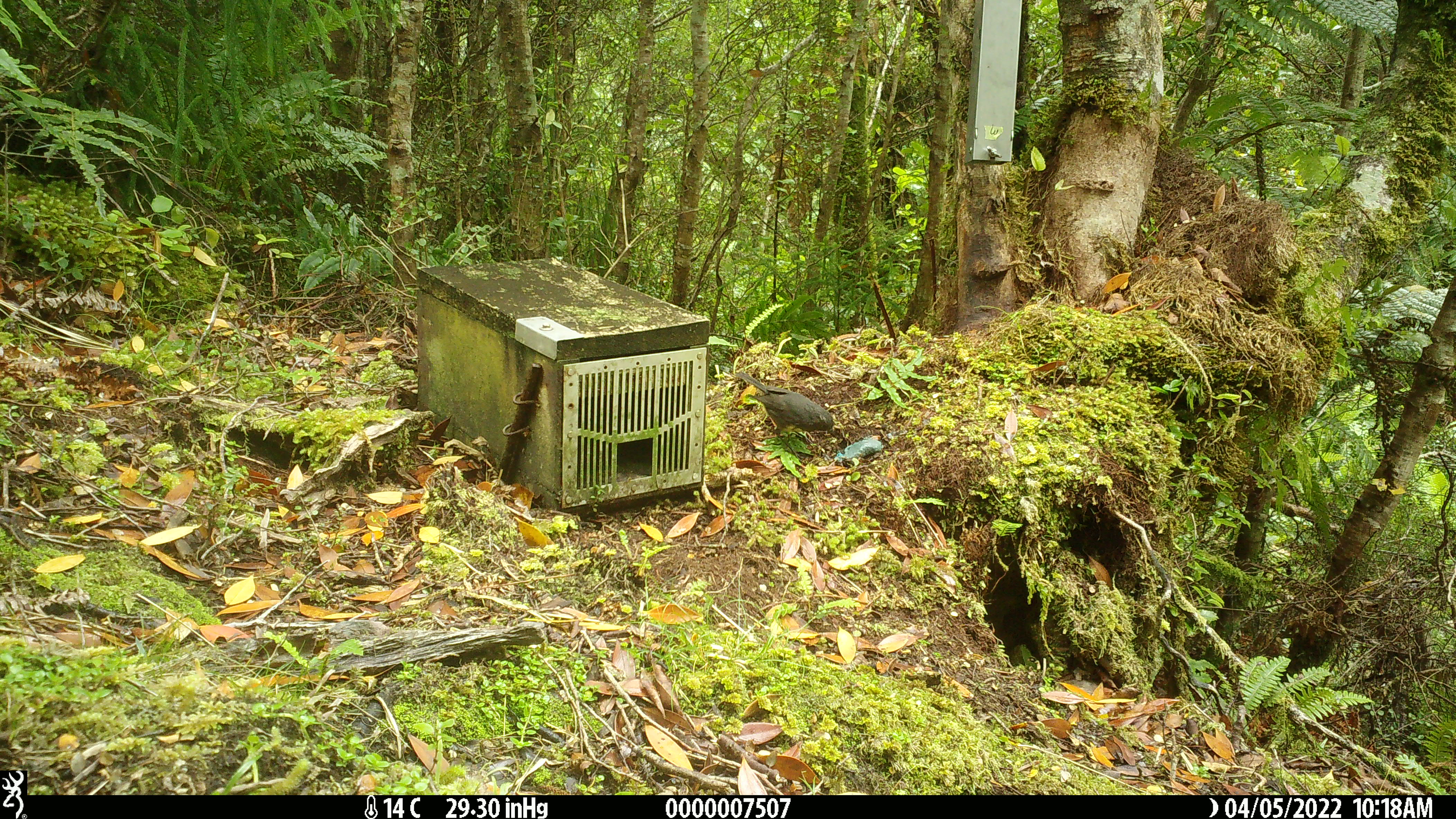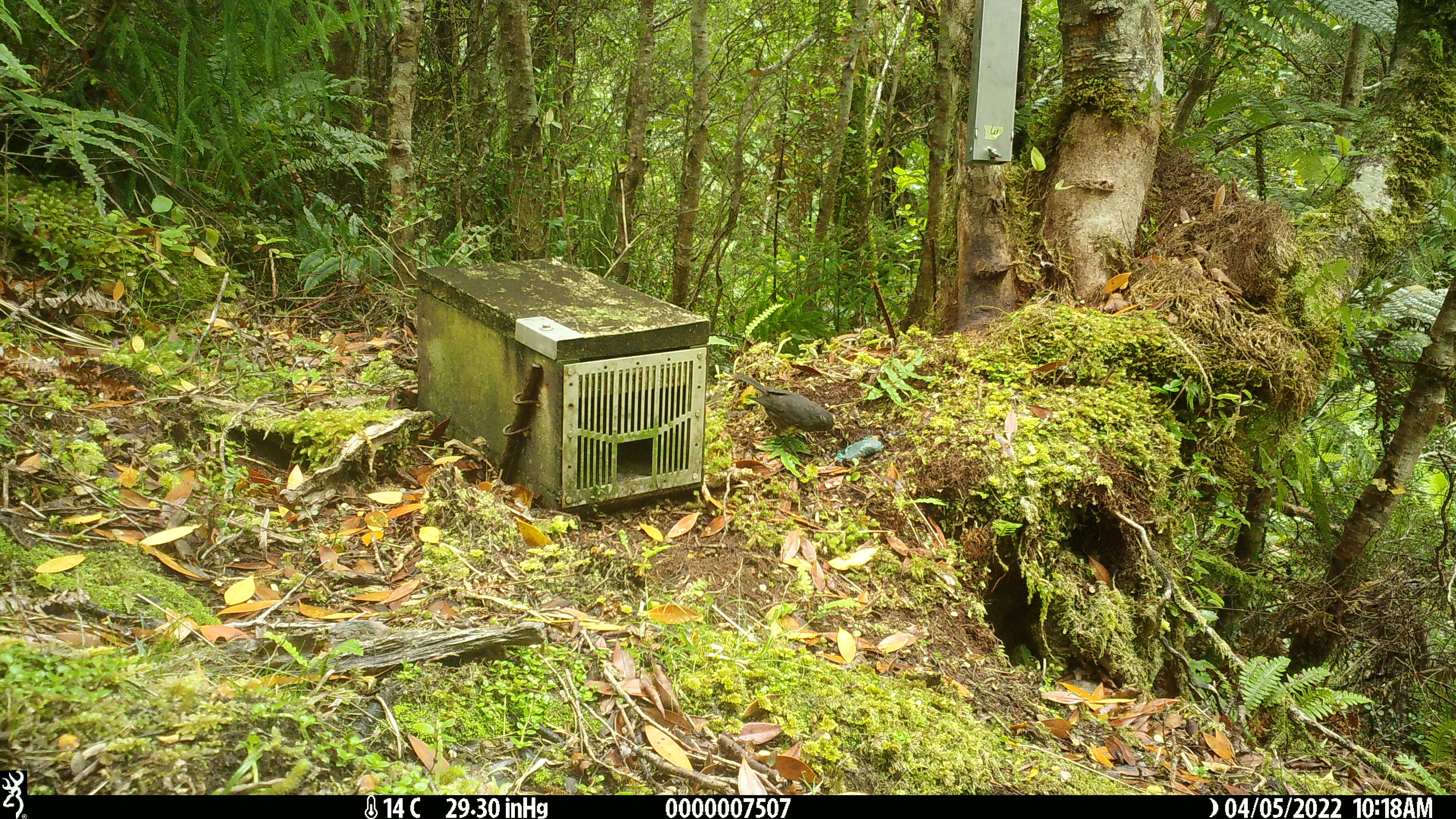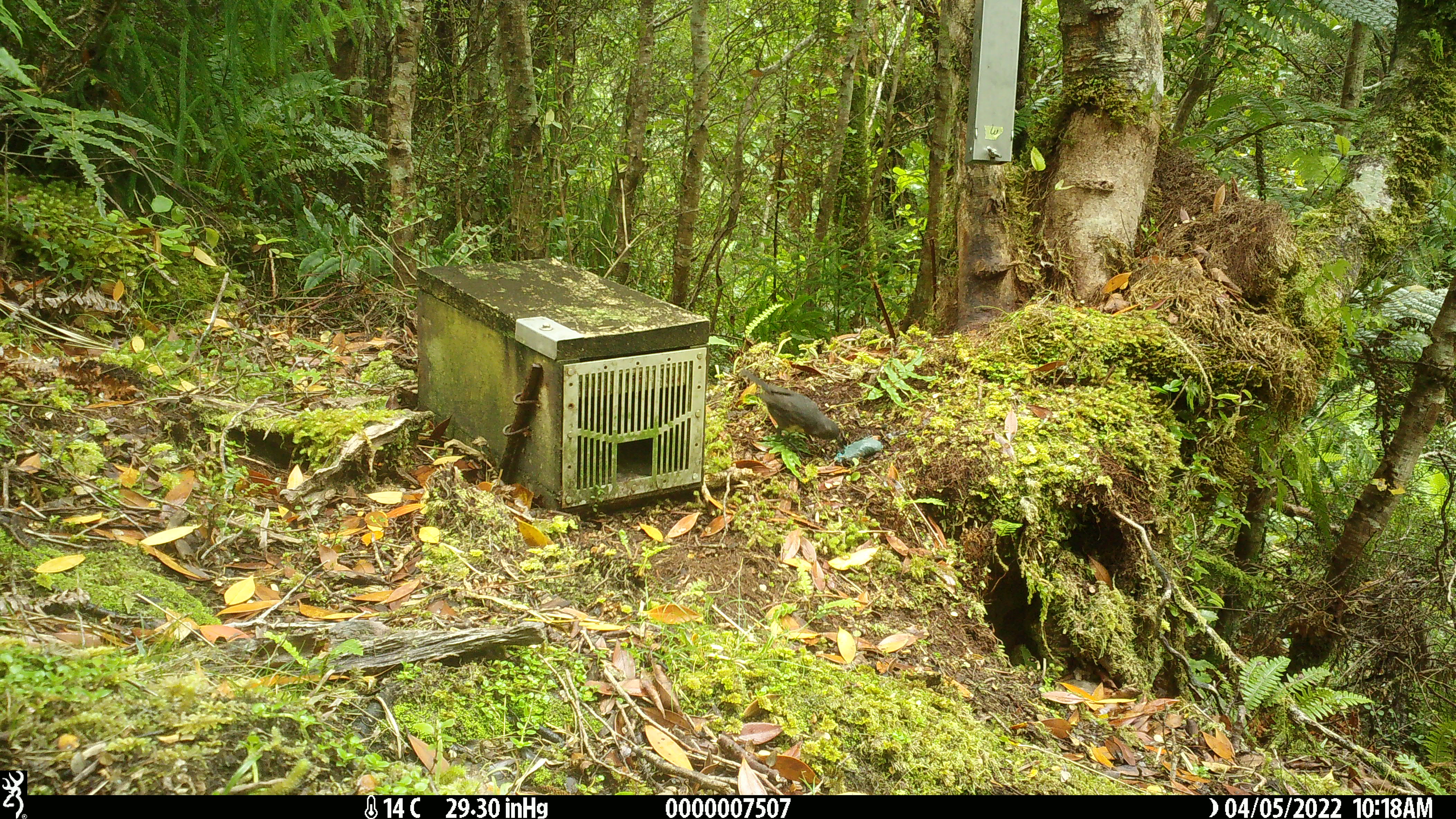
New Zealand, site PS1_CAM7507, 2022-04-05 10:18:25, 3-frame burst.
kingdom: Animalia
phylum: Chordata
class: Aves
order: Passeriformes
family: Petroicidae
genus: Petroica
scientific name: Petroica australis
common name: new zealand robin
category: robin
Robin (new zealand robin) (Petroica australis).